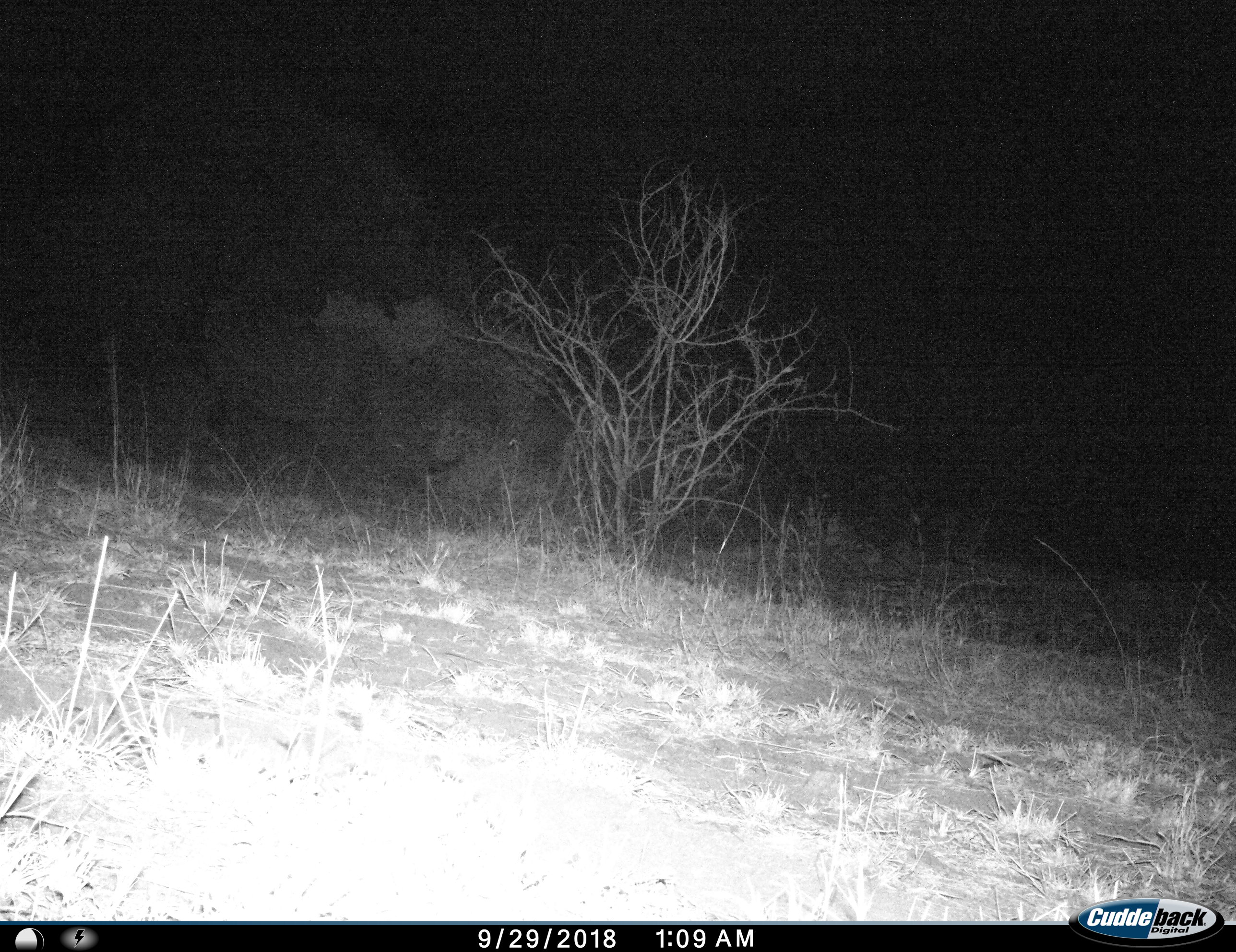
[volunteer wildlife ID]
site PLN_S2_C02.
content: unidentified animal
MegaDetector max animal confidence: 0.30